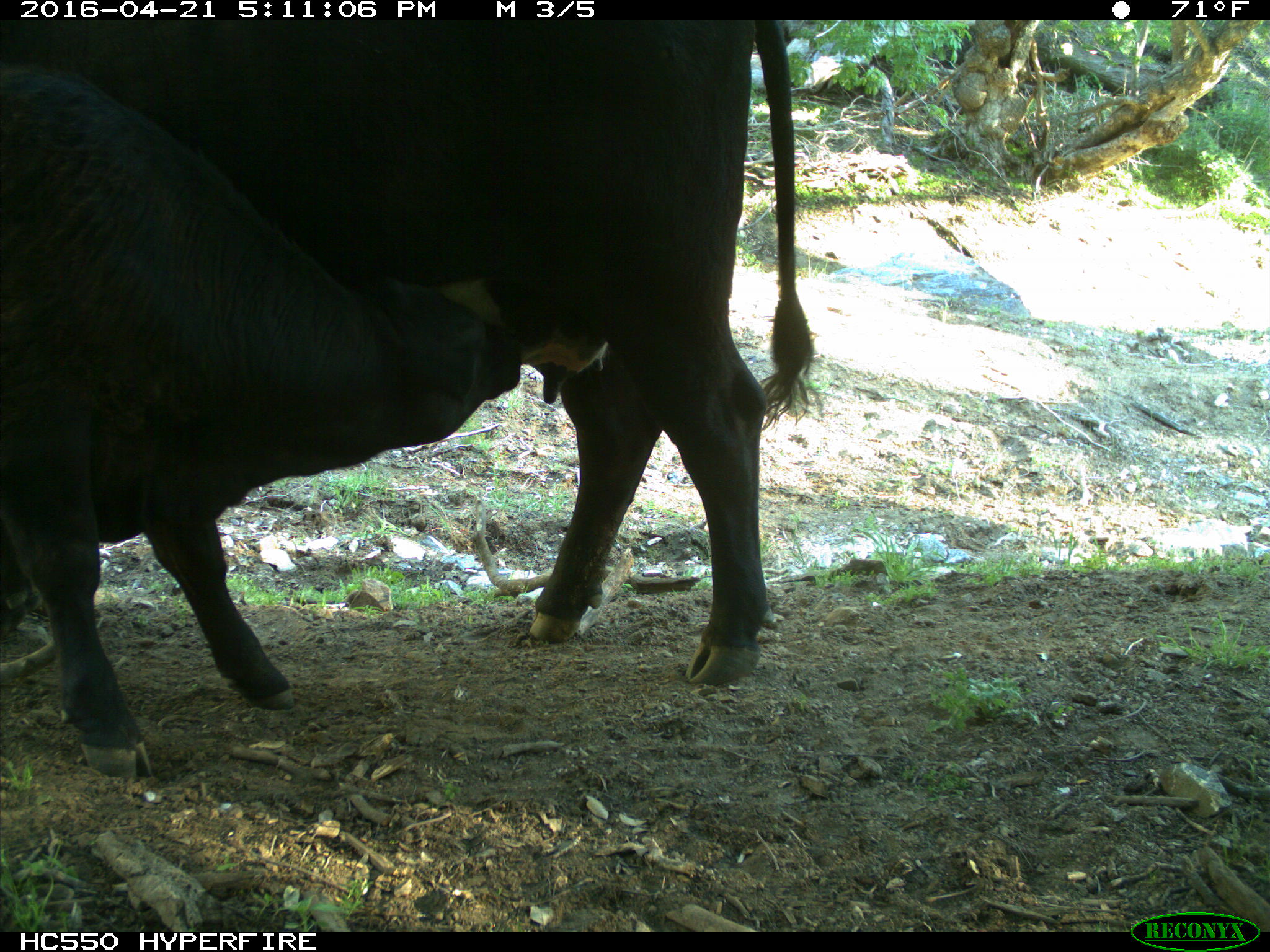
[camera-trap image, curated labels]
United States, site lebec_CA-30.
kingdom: Animalia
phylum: Chordata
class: Mammalia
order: Artiodactyla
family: Bovidae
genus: Bos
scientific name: Bos taurus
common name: domestic cow